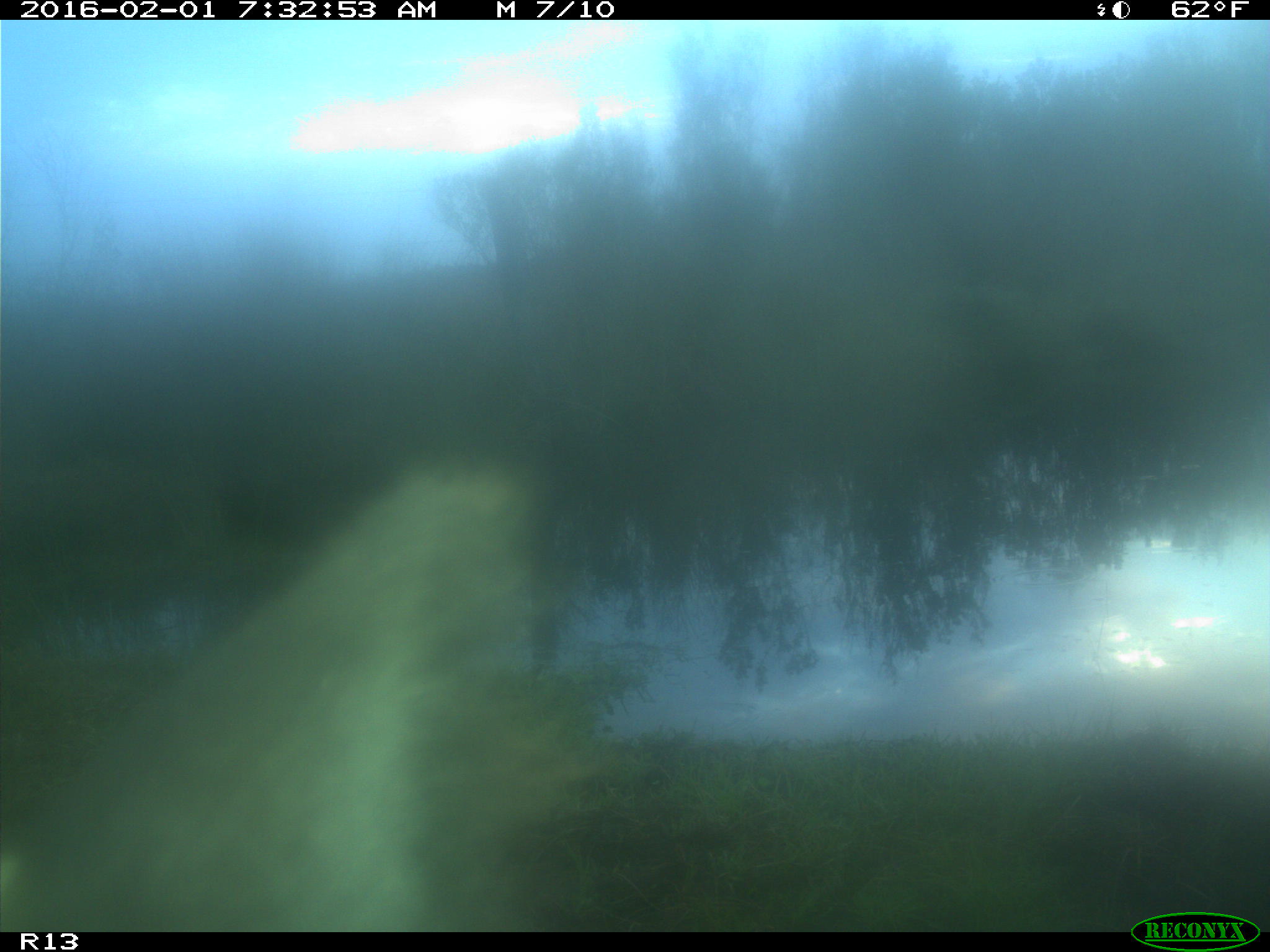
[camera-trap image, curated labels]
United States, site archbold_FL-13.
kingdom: Animalia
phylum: Chordata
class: Mammalia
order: Artiodactyla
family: Bovidae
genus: Bos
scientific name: Bos taurus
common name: domestic cow